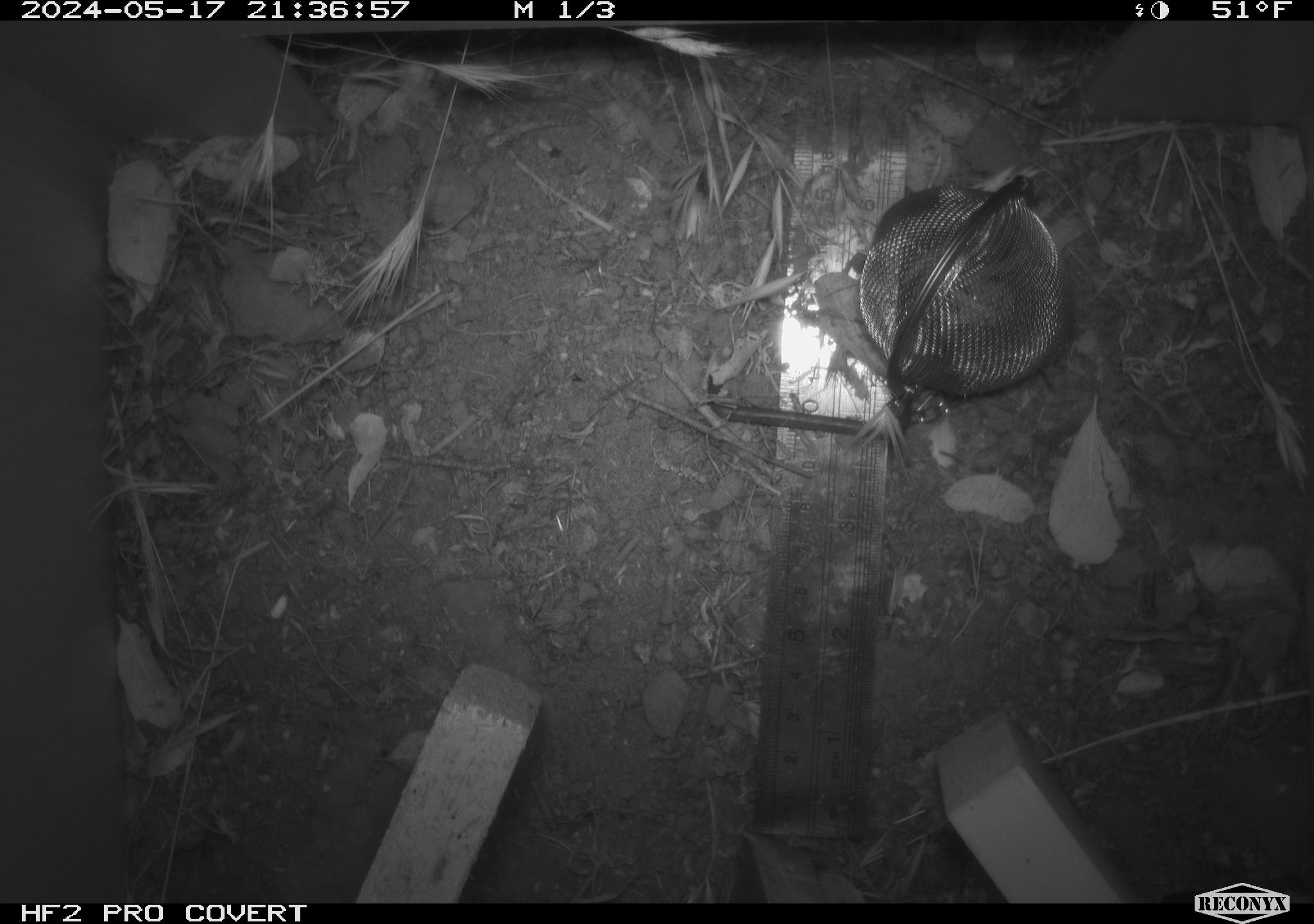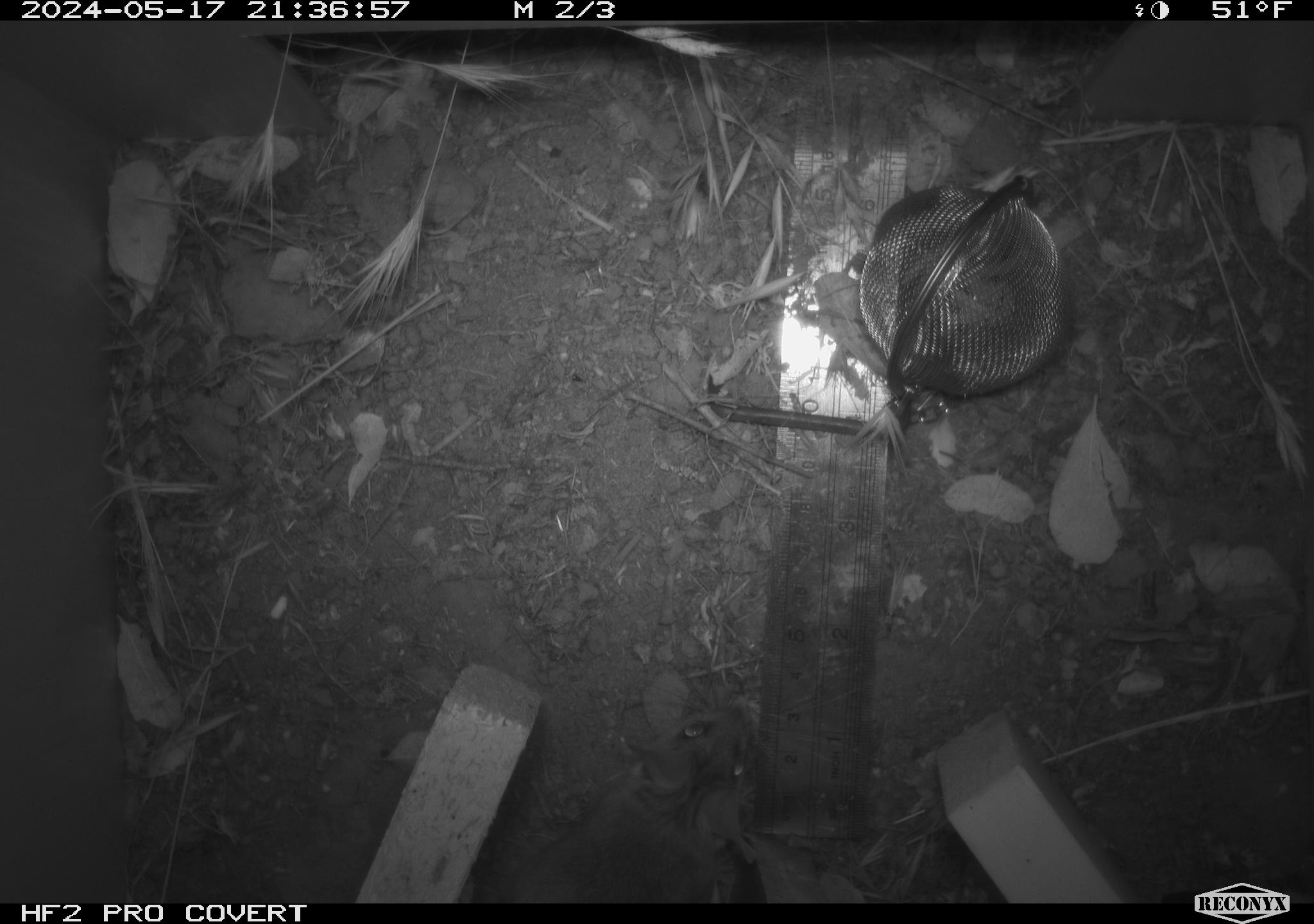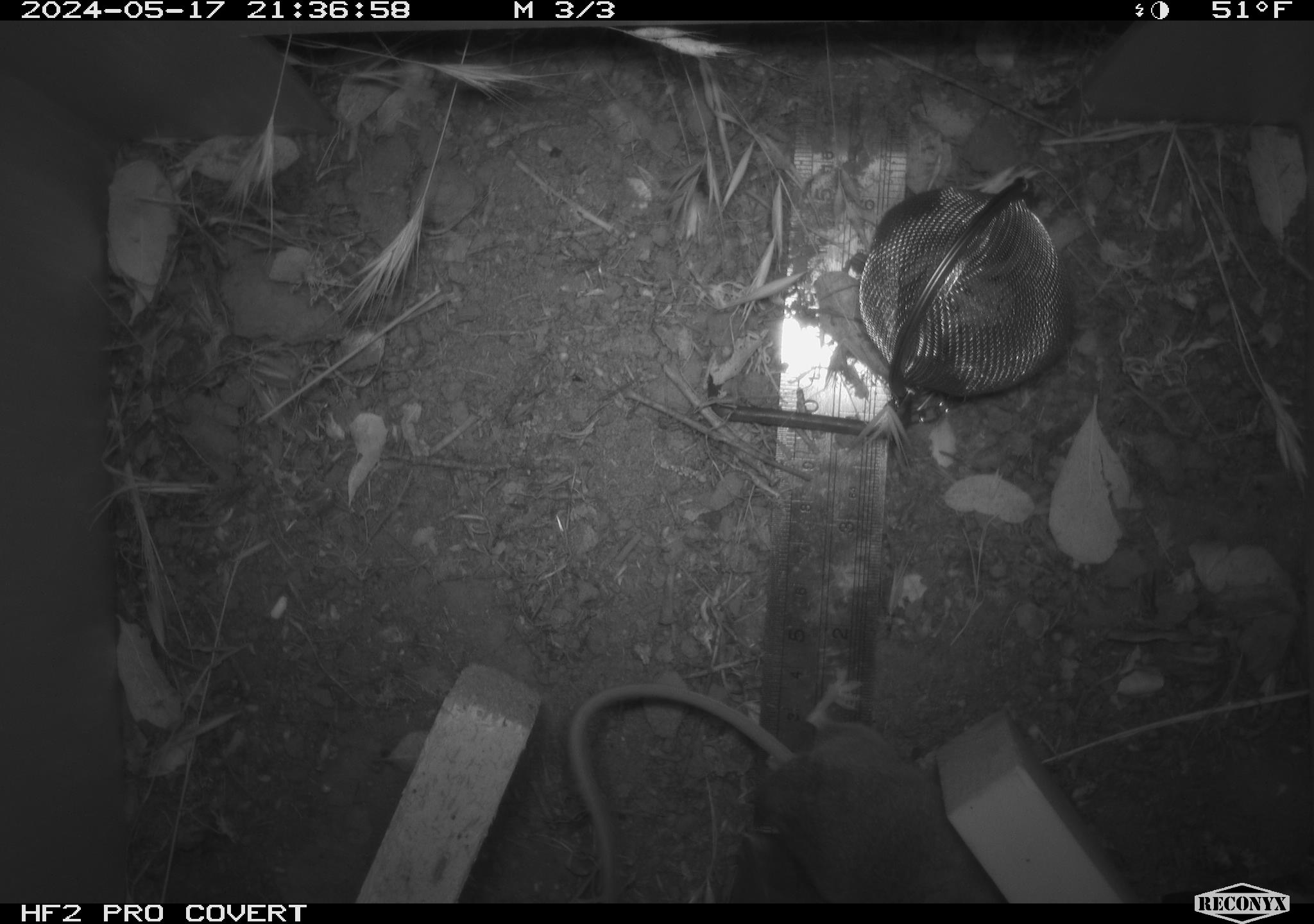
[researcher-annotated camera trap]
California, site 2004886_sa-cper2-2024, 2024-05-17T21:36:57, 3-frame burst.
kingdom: Animalia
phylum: Chordata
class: Mammalia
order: Rodentia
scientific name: Rodentia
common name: rodent